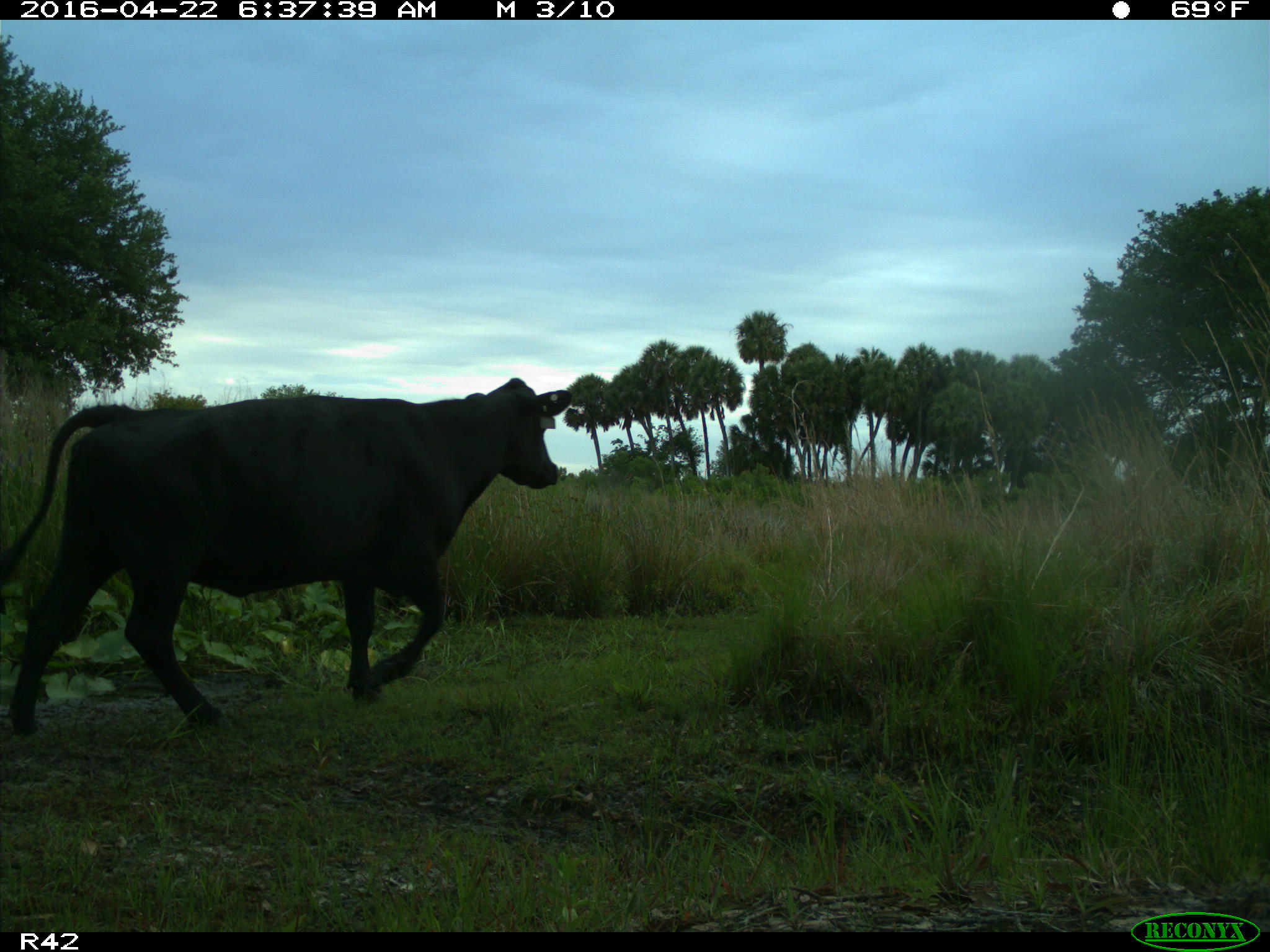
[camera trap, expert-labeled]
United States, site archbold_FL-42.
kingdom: Animalia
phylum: Chordata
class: Mammalia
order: Artiodactyla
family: Bovidae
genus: Bos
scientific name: Bos taurus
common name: domestic cow